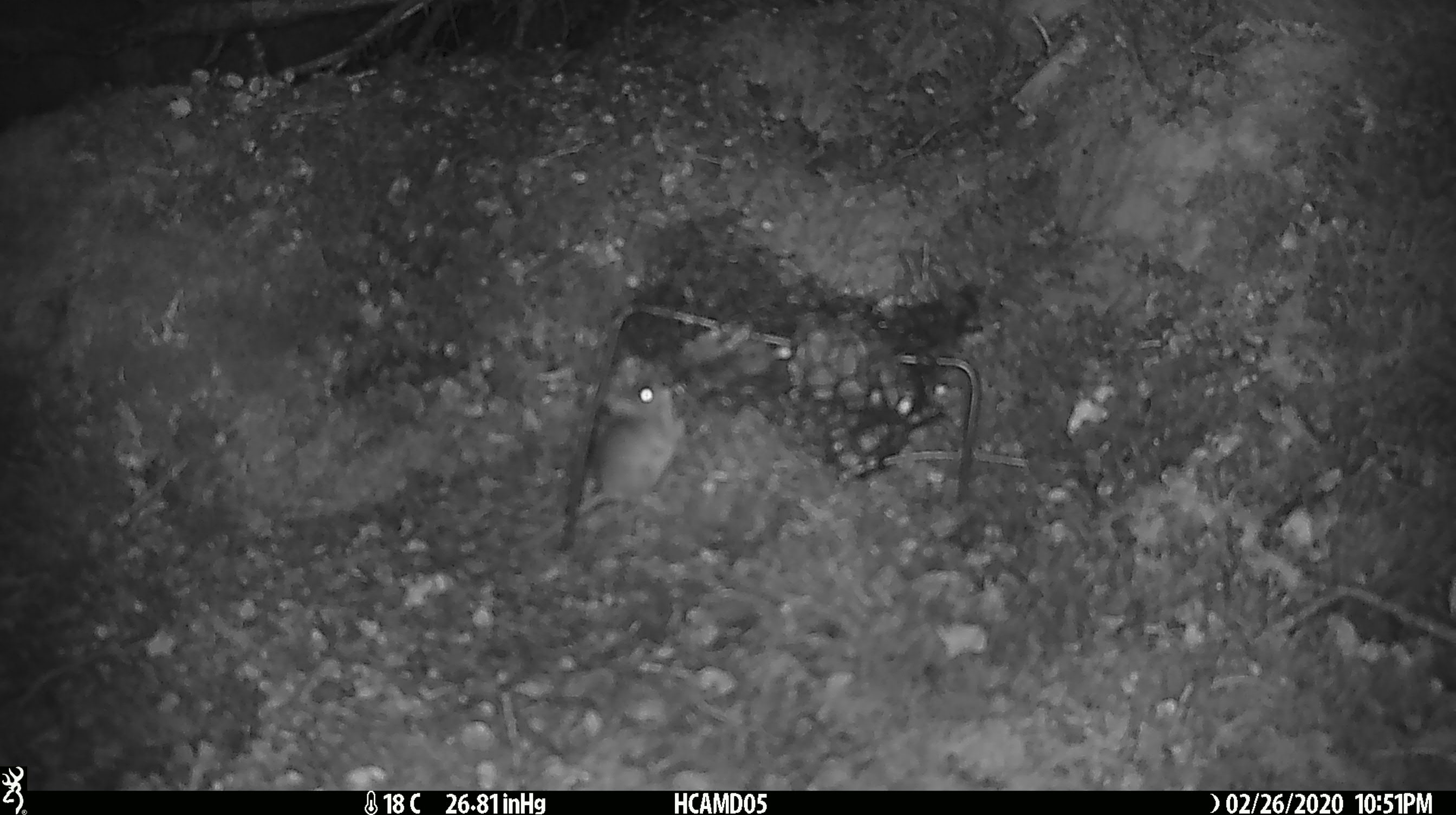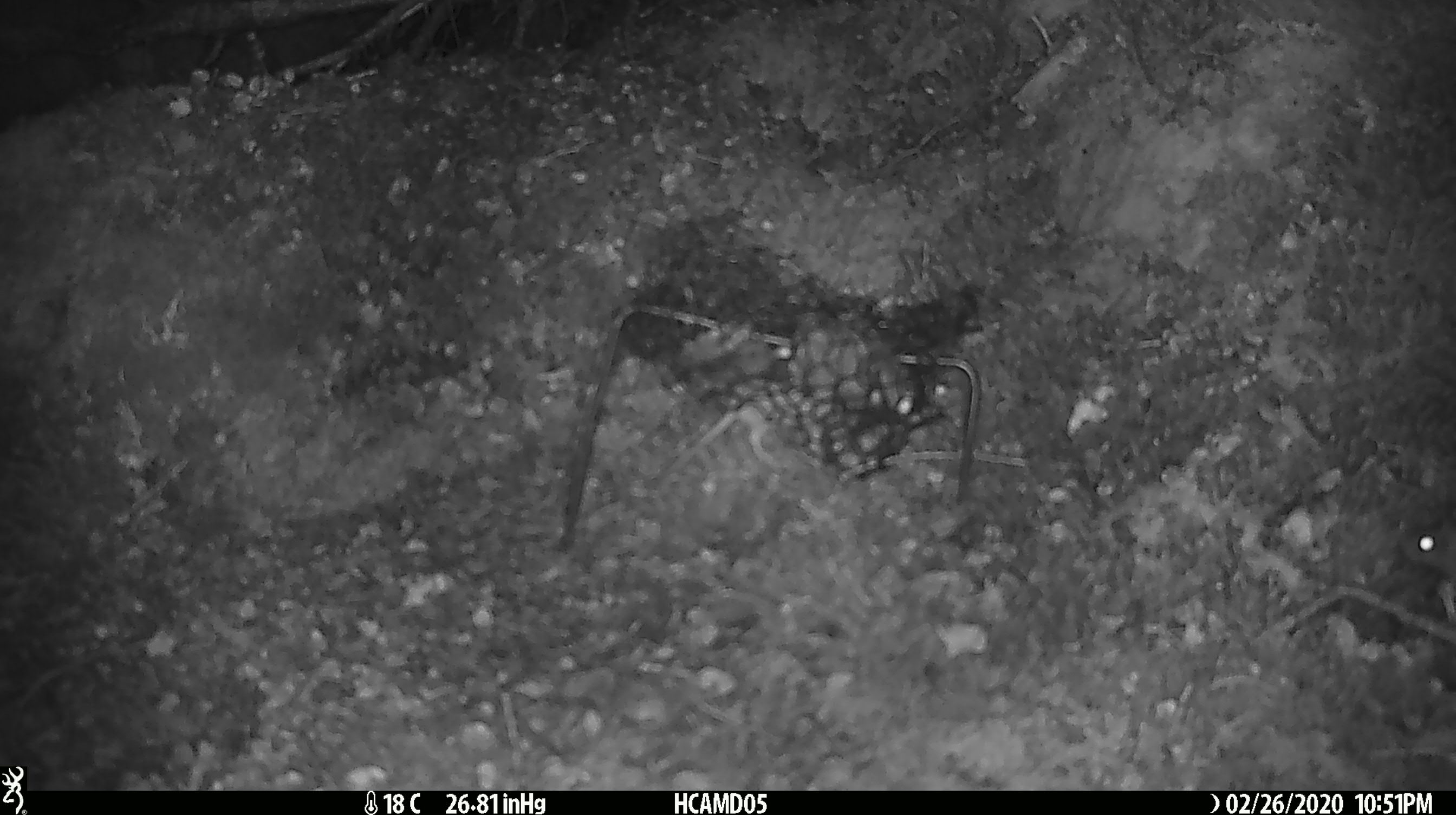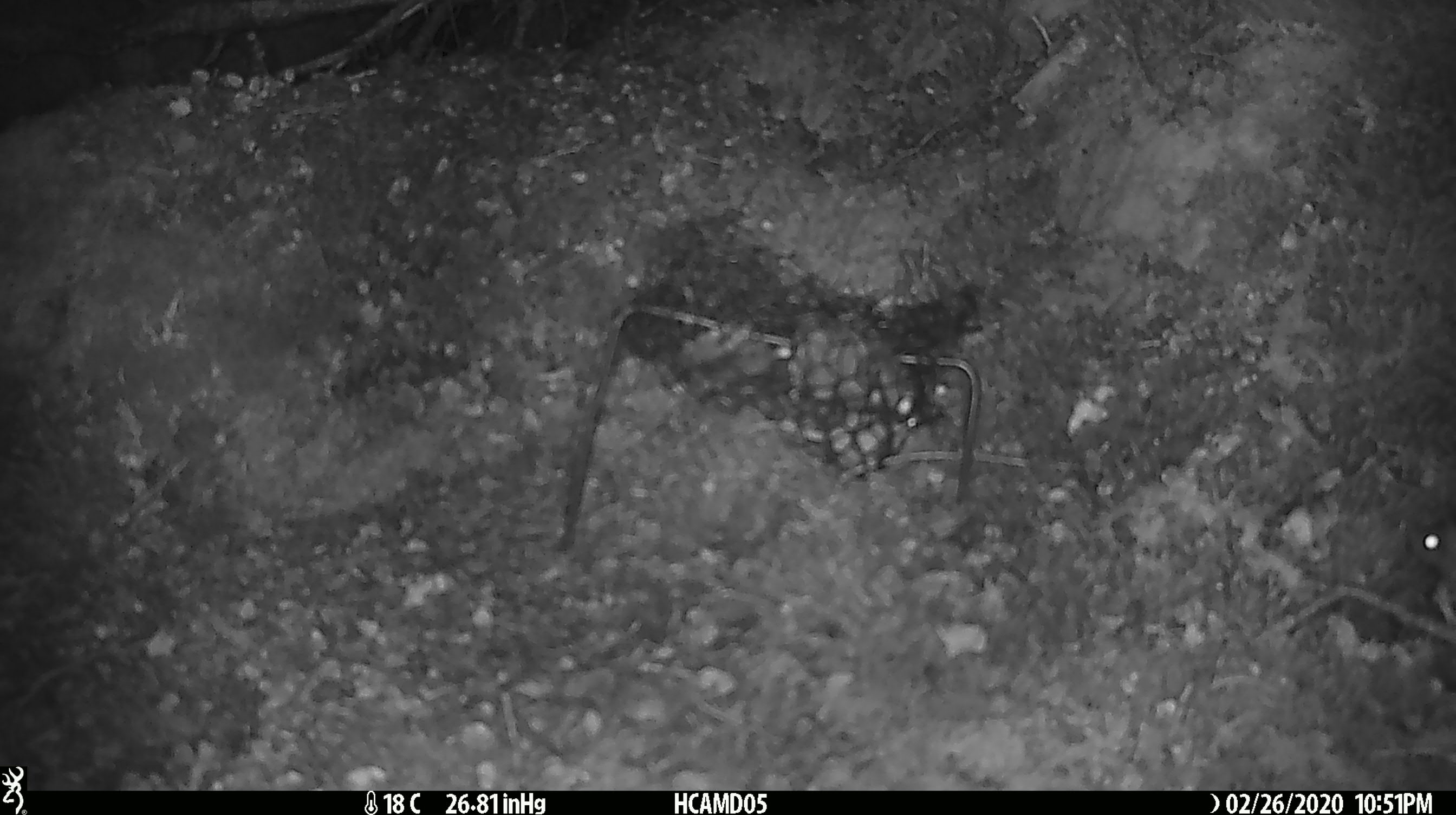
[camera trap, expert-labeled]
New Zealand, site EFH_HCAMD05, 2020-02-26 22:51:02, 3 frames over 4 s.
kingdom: Animalia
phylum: Chordata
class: Mammalia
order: Rodentia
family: Muridae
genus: Mus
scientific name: Mus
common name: mouse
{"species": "mouse (Mus)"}